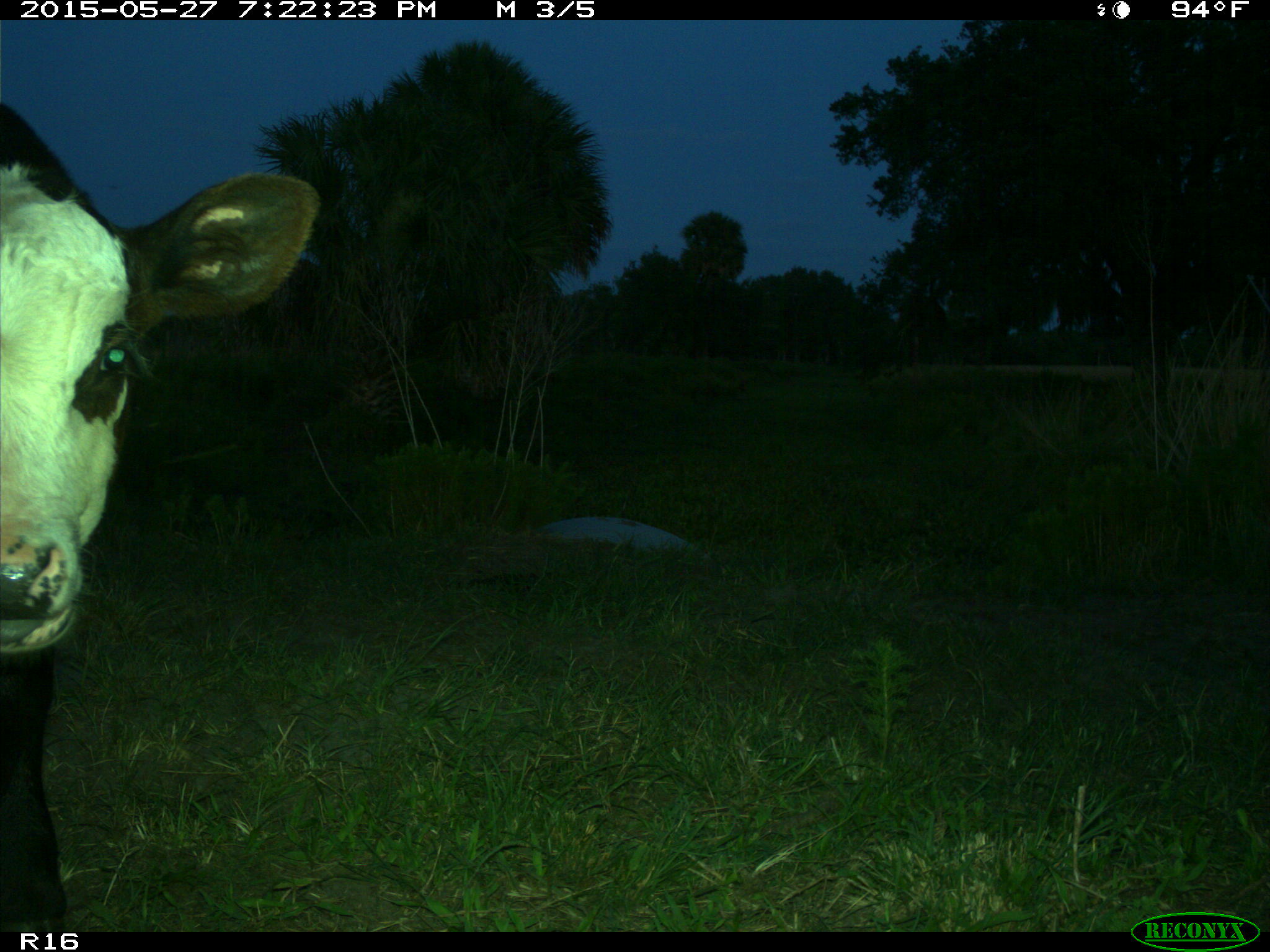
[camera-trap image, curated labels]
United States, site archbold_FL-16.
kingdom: Animalia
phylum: Chordata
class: Mammalia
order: Artiodactyla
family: Bovidae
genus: Bos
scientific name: Bos taurus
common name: domestic cow